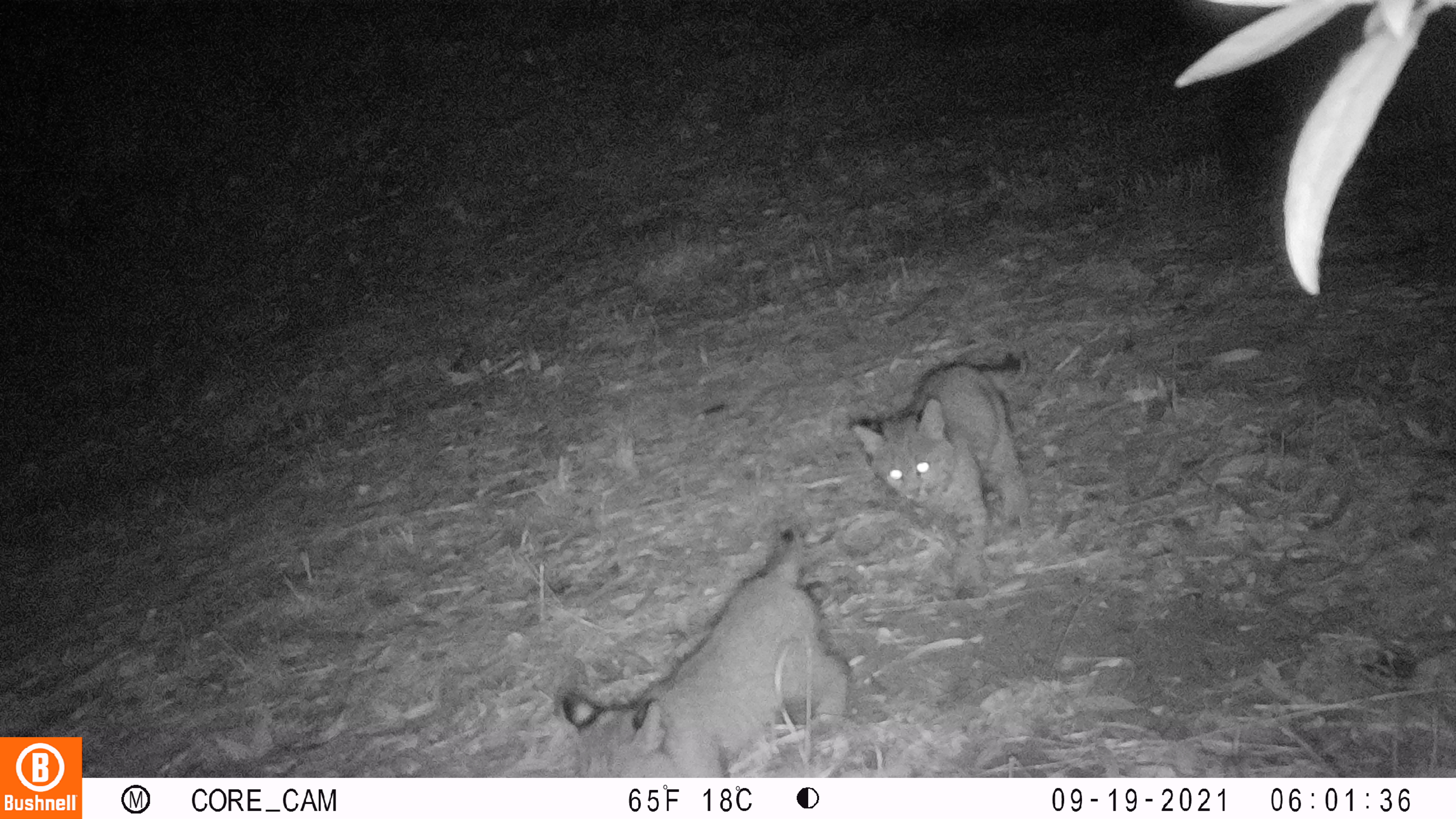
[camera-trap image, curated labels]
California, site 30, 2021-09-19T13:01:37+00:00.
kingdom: Animalia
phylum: Chordata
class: Mammalia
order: Carnivora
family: Felidae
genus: Lynx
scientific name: Lynx rufus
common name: bobcat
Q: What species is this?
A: Bobcat (Lynx rufus).